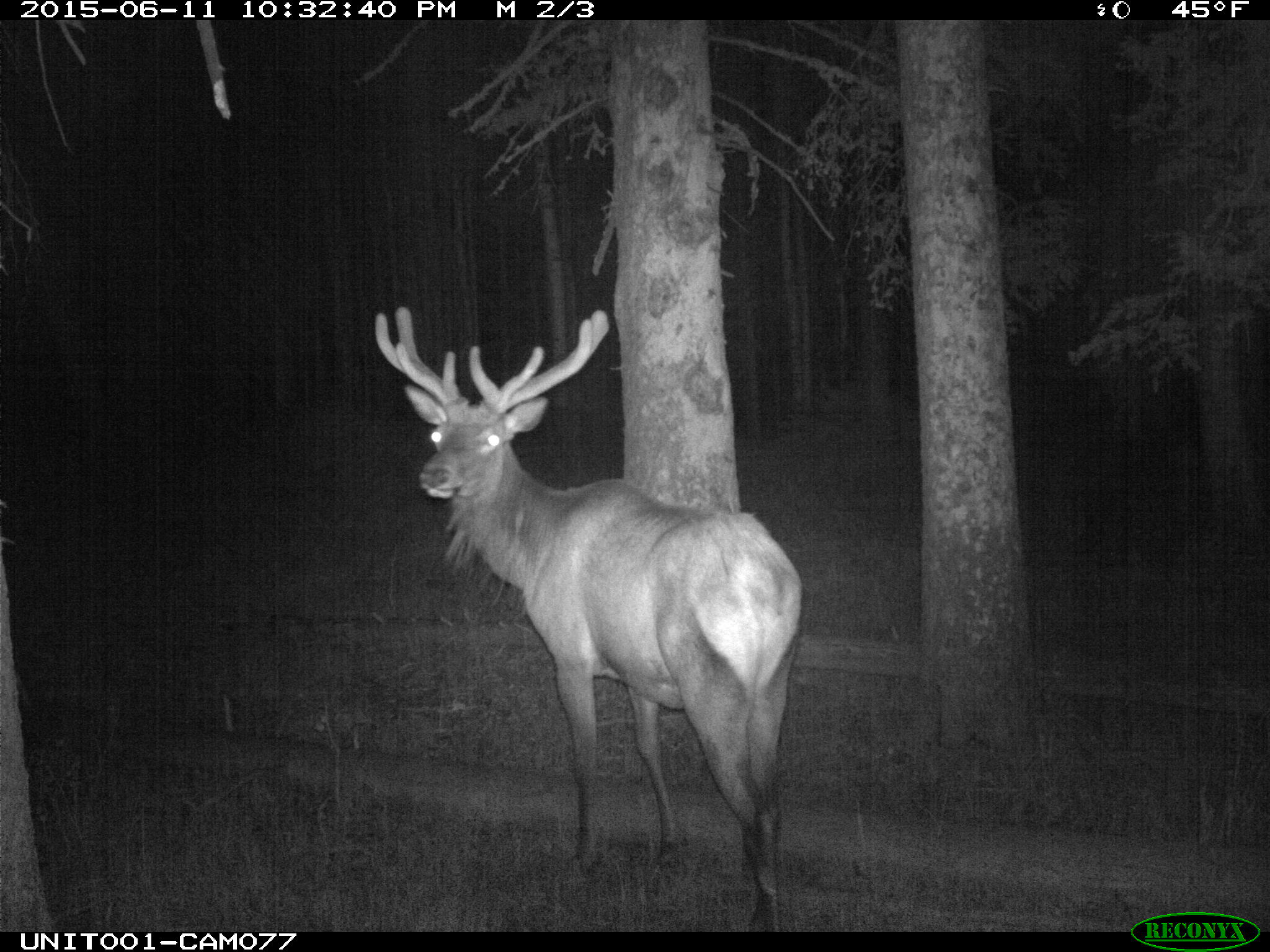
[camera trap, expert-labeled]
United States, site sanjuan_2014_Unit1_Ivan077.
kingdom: Animalia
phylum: Chordata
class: Mammalia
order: Artiodactyla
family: Cervidae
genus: Cervus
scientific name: Cervus elaphus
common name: red deer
Cervus elaphus (red deer).